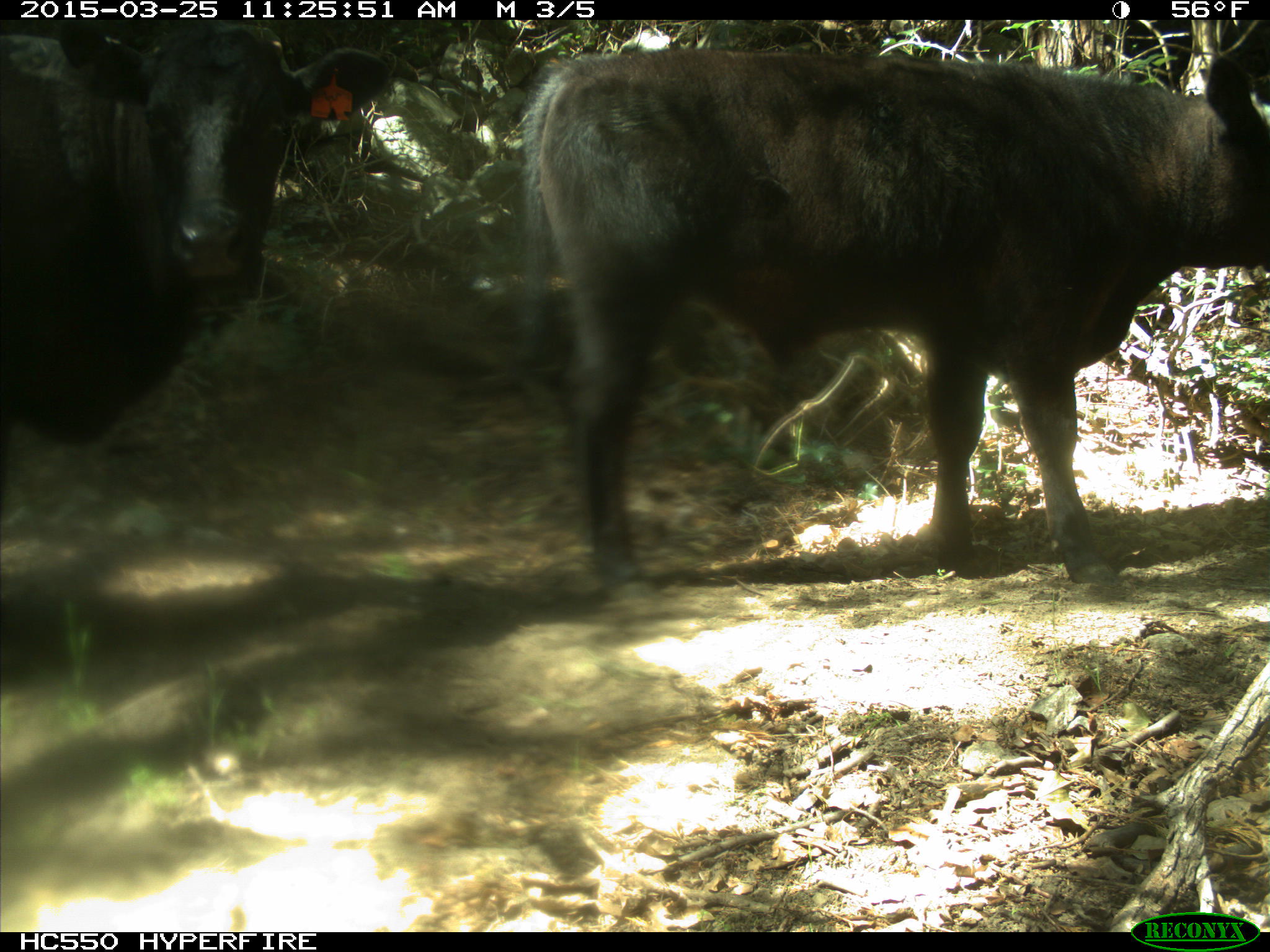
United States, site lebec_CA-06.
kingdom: Animalia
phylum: Chordata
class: Mammalia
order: Artiodactyla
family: Bovidae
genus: Bos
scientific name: Bos taurus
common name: domestic cow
Bos taurus (domestic cow).